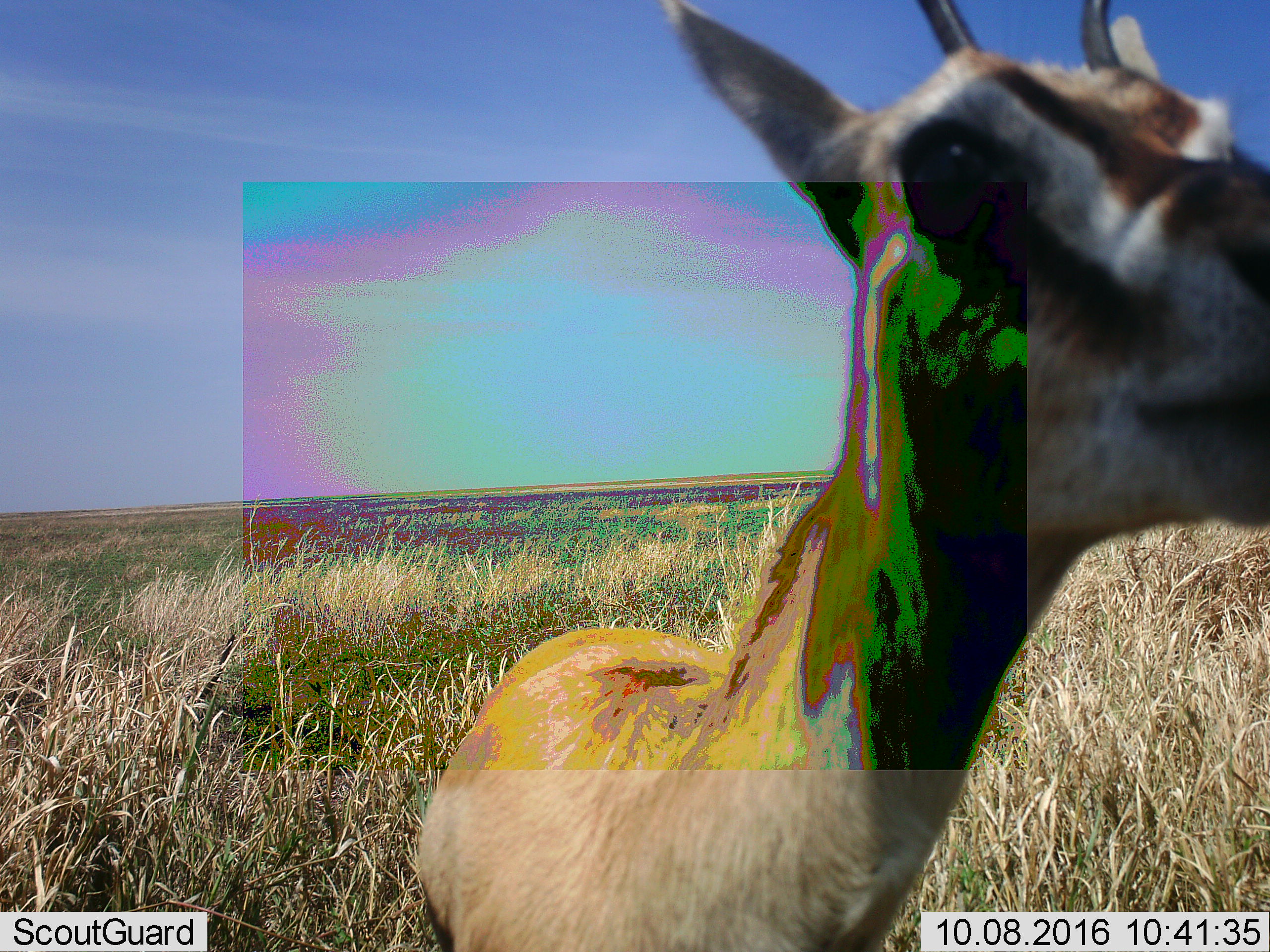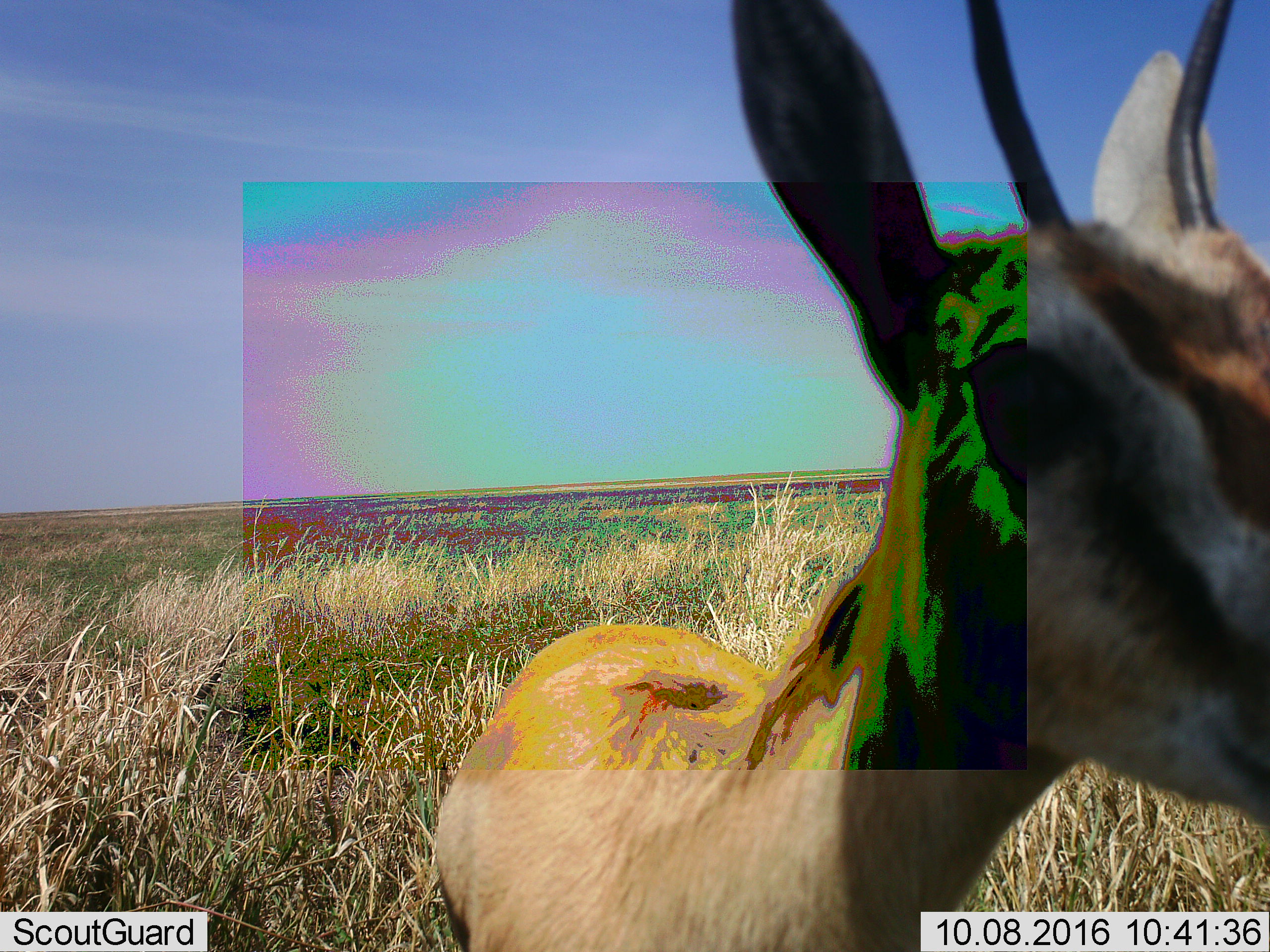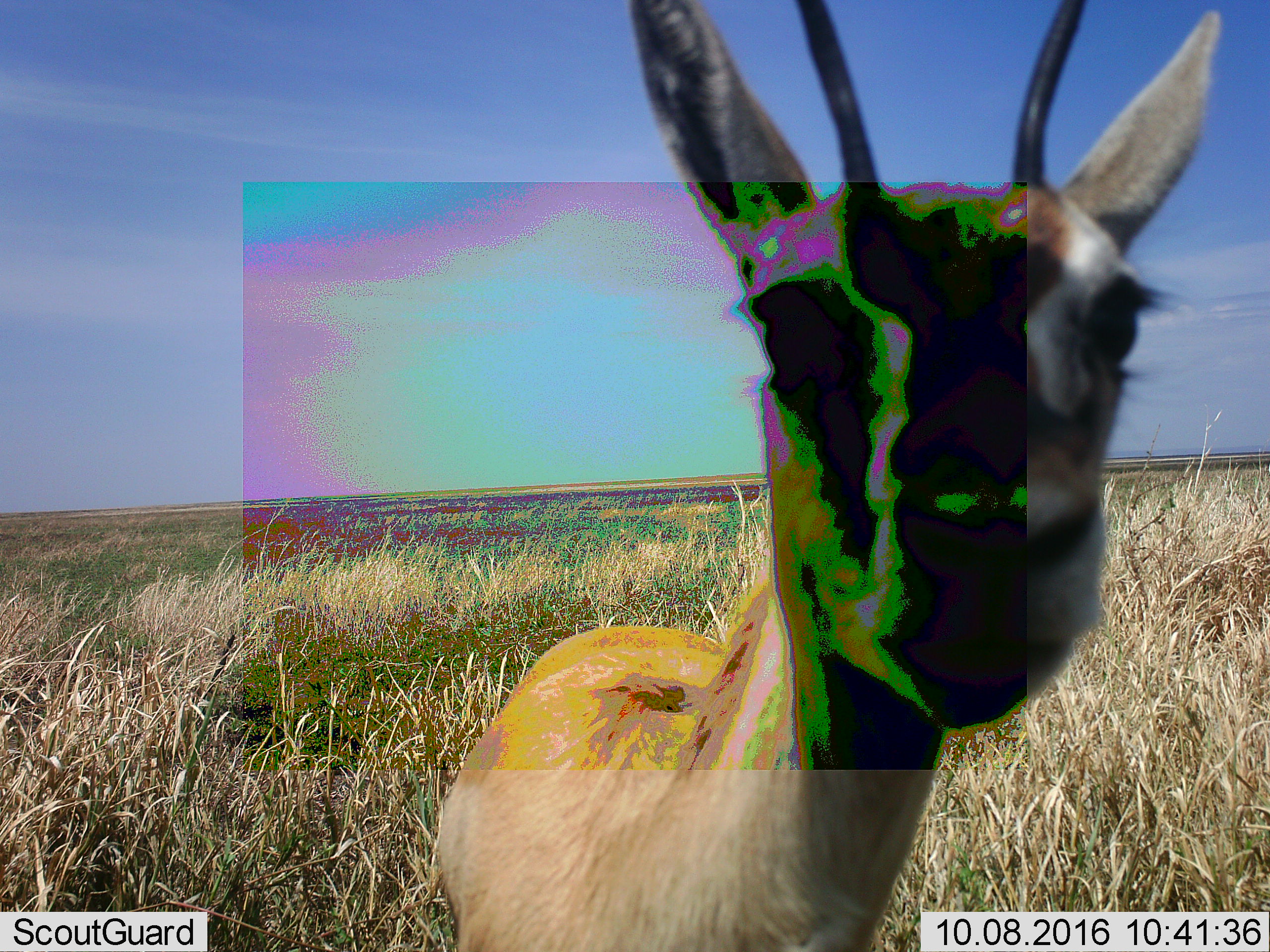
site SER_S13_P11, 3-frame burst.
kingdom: Animalia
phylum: Chordata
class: Mammalia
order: Artiodactyla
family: Bovidae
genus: Eudorcas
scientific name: Eudorcas thomsonii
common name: thomson's gazelle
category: gazellethomsons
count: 1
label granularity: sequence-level